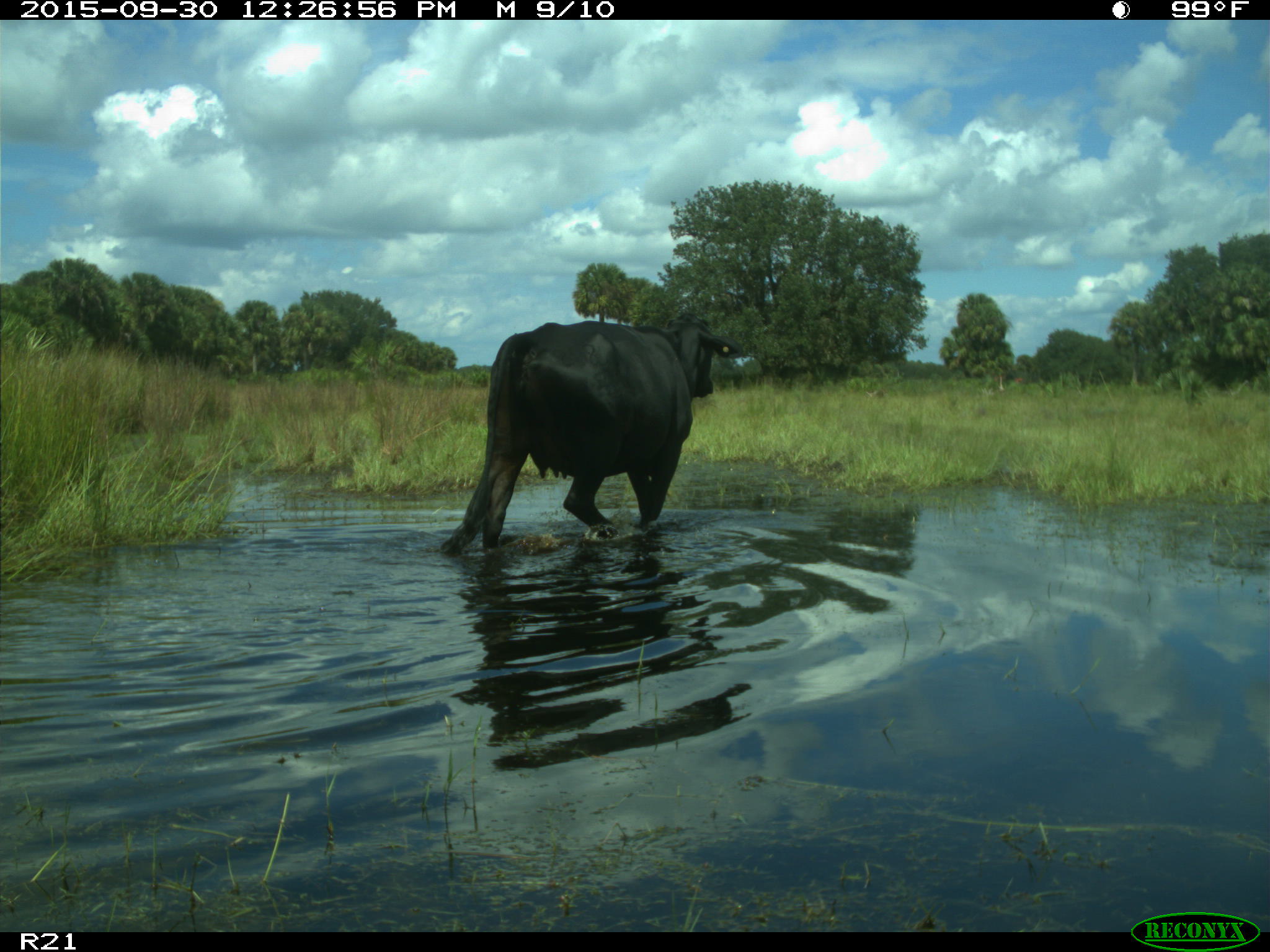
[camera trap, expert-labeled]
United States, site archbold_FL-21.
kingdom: Animalia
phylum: Chordata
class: Mammalia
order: Artiodactyla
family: Bovidae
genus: Bos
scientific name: Bos taurus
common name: domestic cow